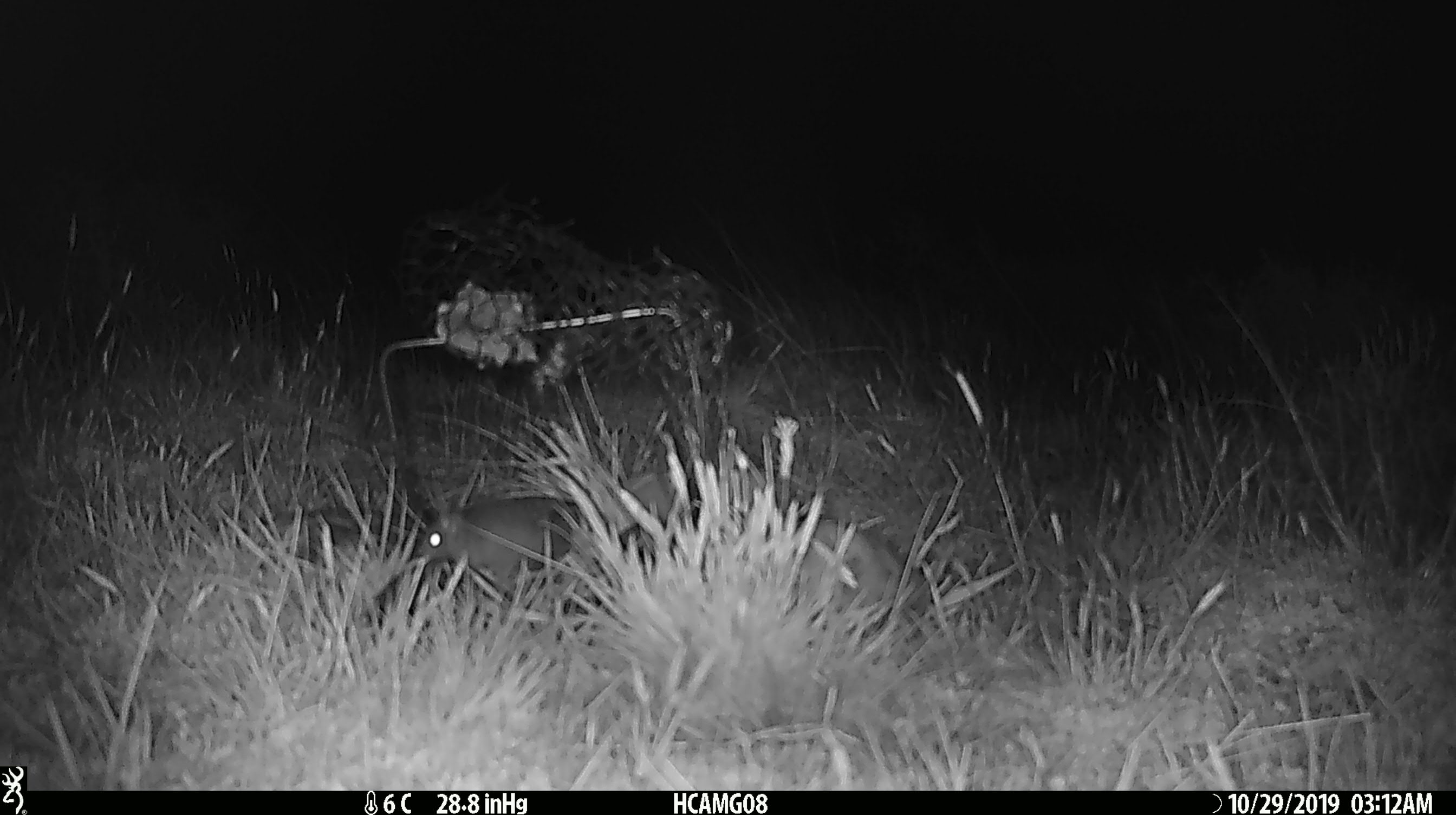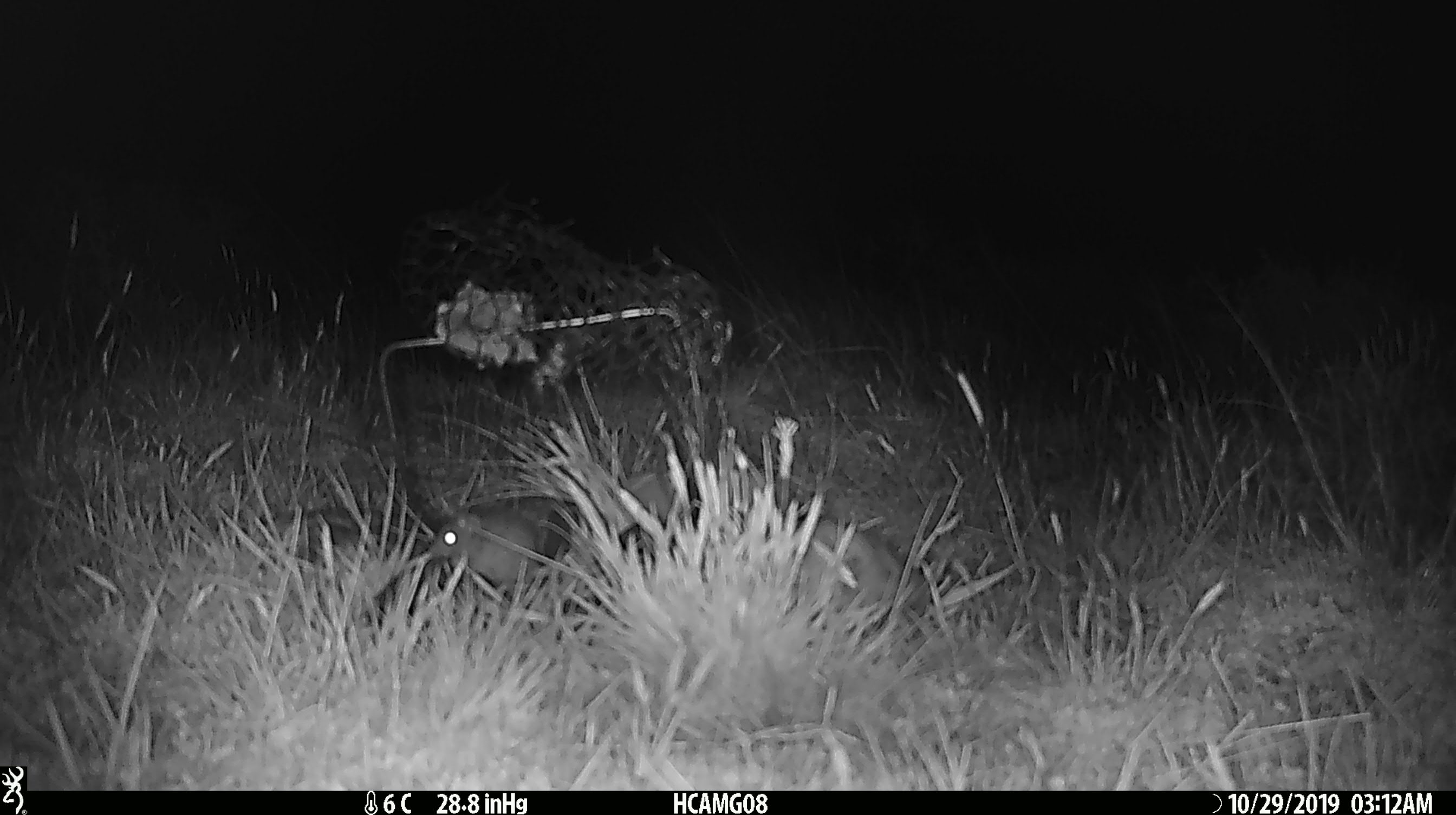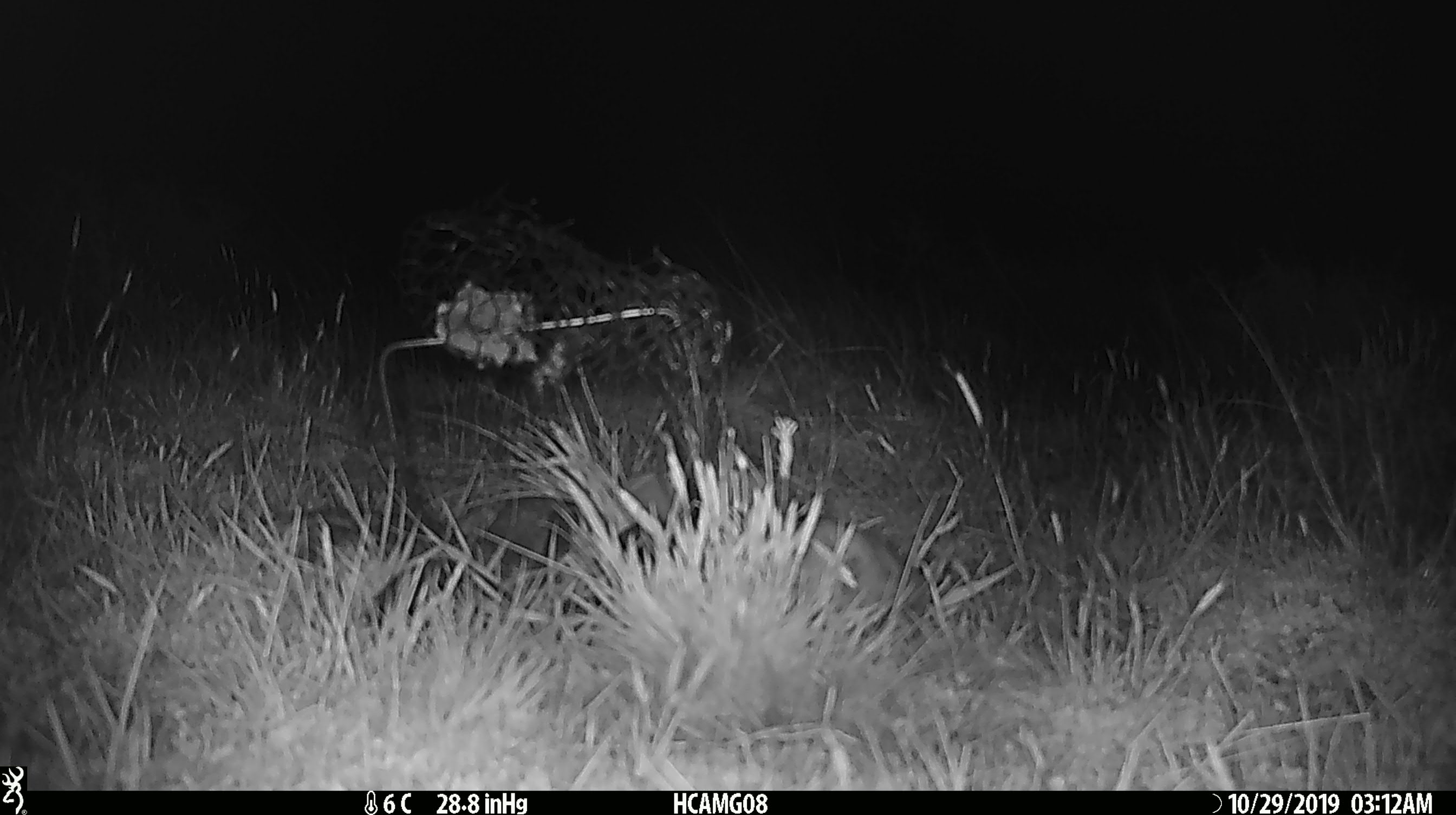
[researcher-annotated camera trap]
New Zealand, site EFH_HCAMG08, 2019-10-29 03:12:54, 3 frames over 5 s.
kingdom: Animalia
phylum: Chordata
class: Mammalia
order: Rodentia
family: Muridae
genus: Mus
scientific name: Mus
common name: mouse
Mouse (Mus).